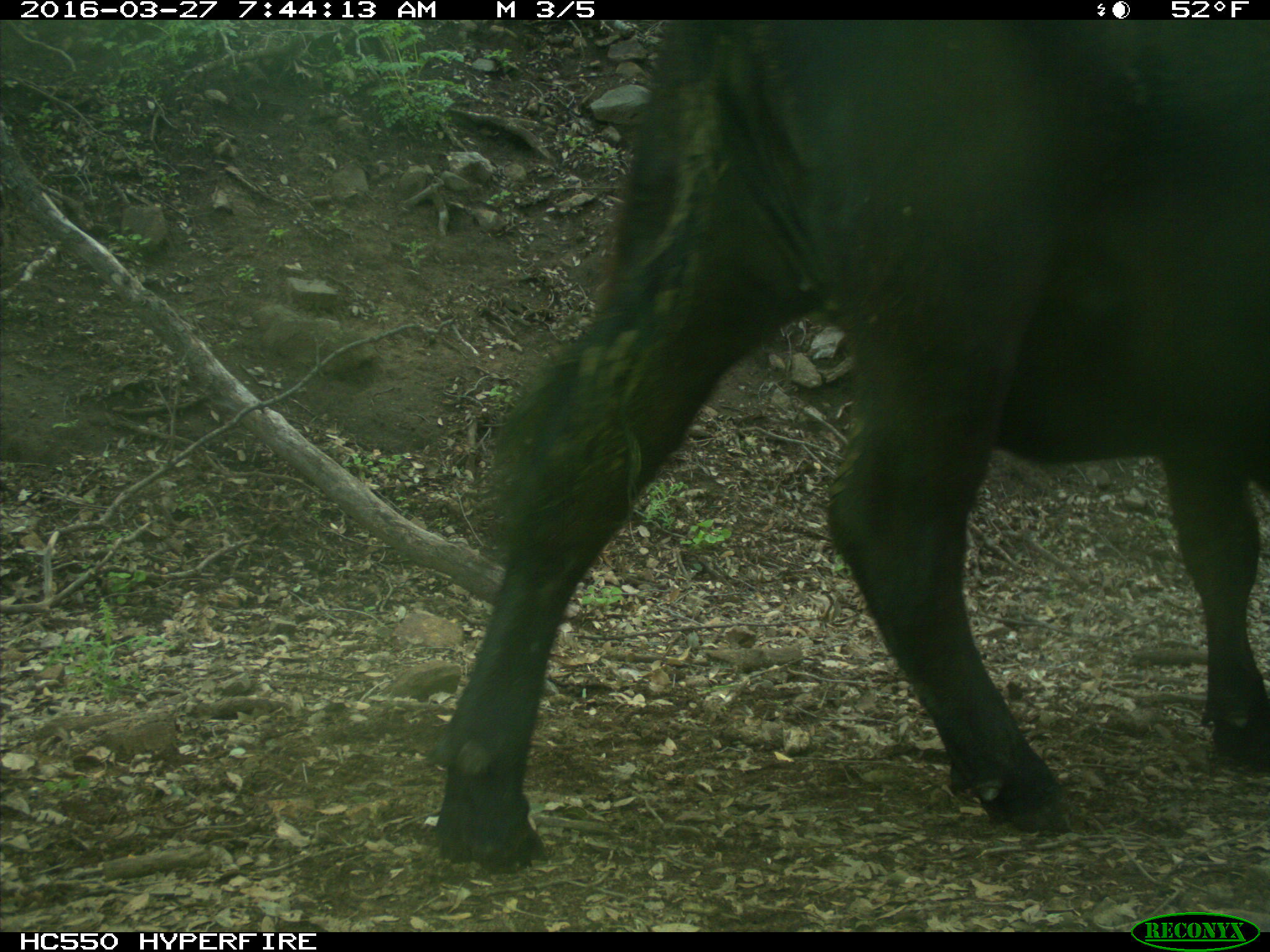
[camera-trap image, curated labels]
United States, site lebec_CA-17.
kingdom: Animalia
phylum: Chordata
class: Mammalia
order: Artiodactyla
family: Bovidae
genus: Bos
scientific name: Bos taurus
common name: domestic cow